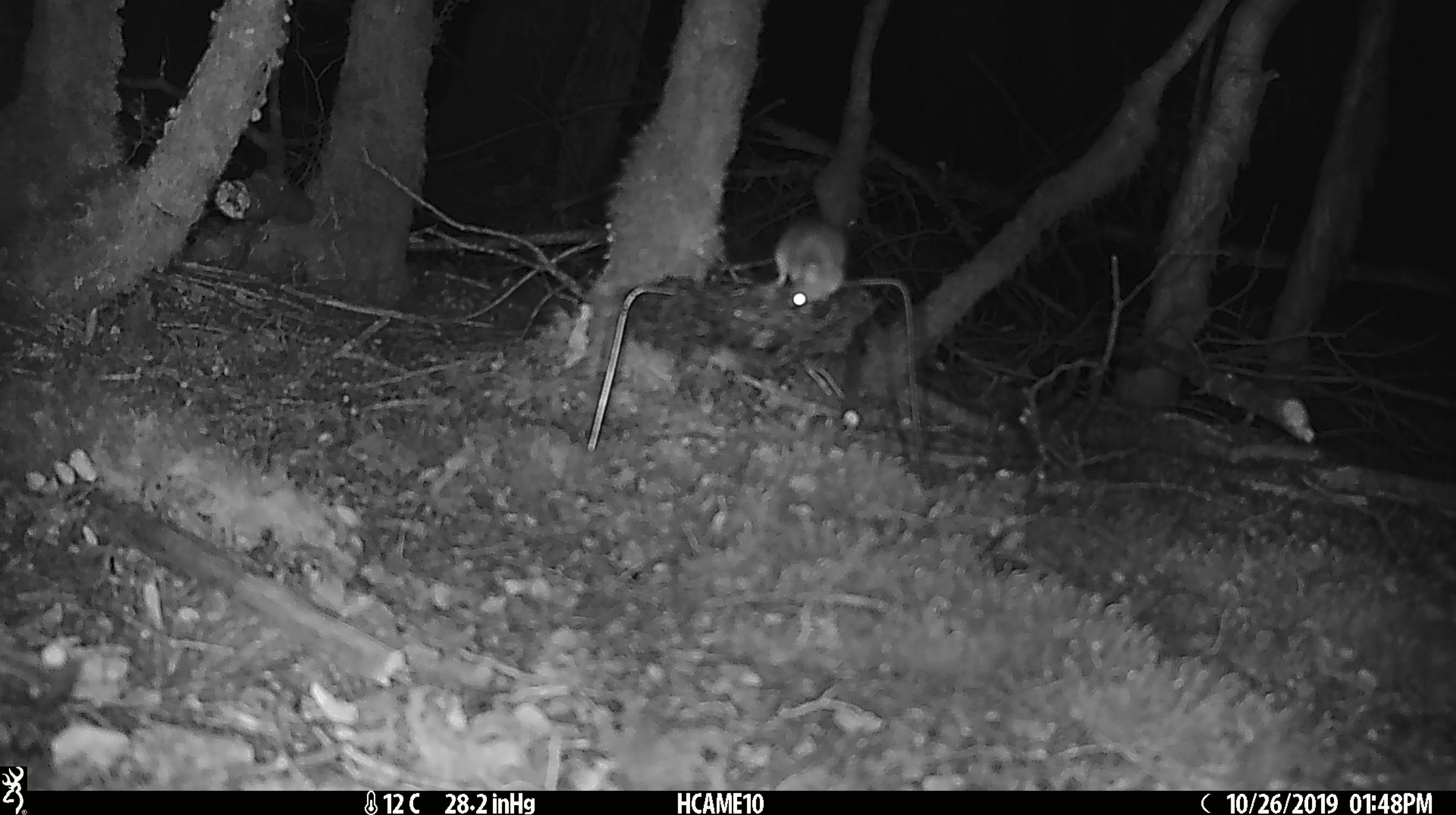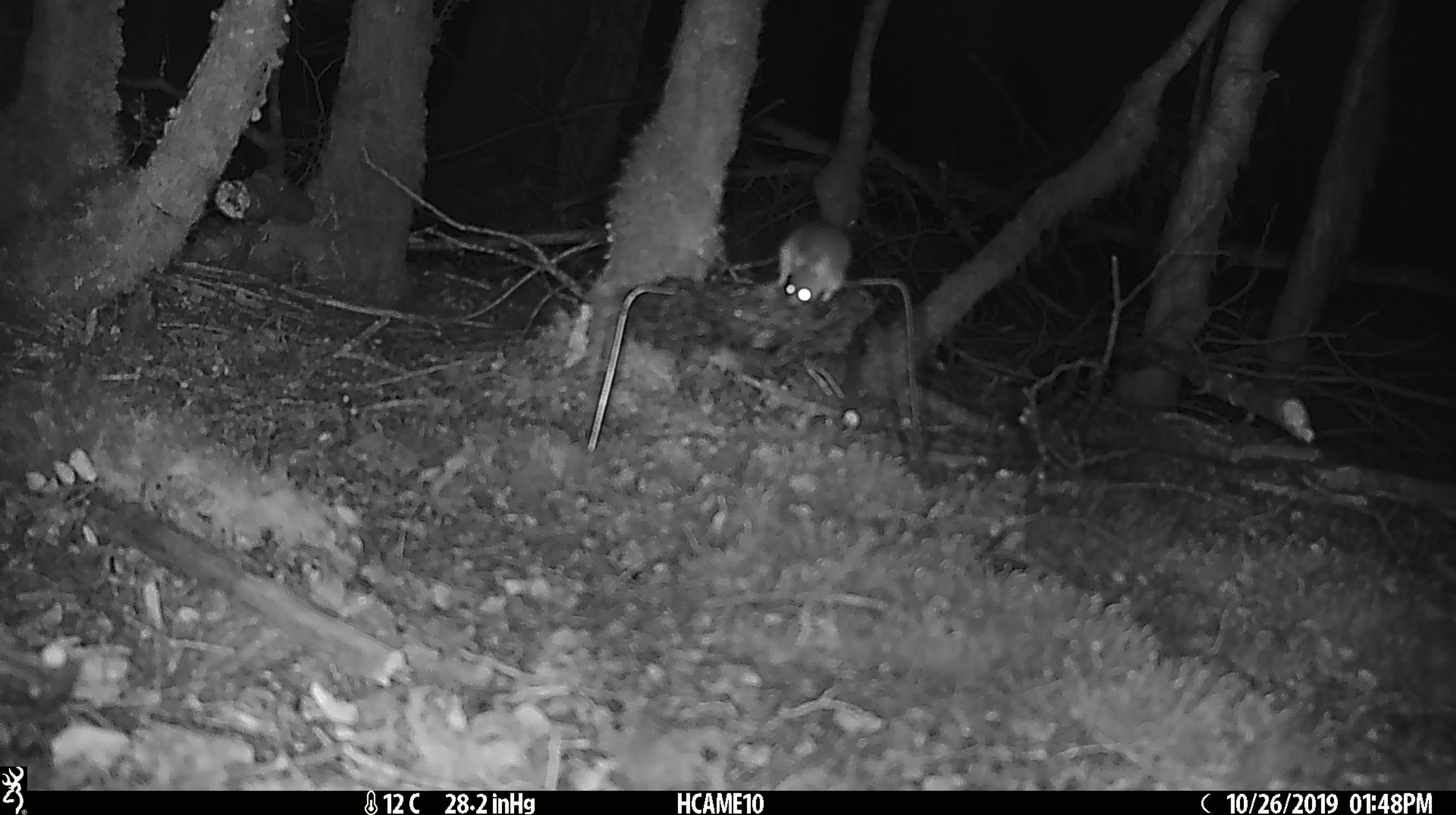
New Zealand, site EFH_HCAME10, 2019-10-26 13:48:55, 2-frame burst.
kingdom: Animalia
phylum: Chordata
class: Mammalia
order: Rodentia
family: Muridae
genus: Mus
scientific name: Mus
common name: mouse